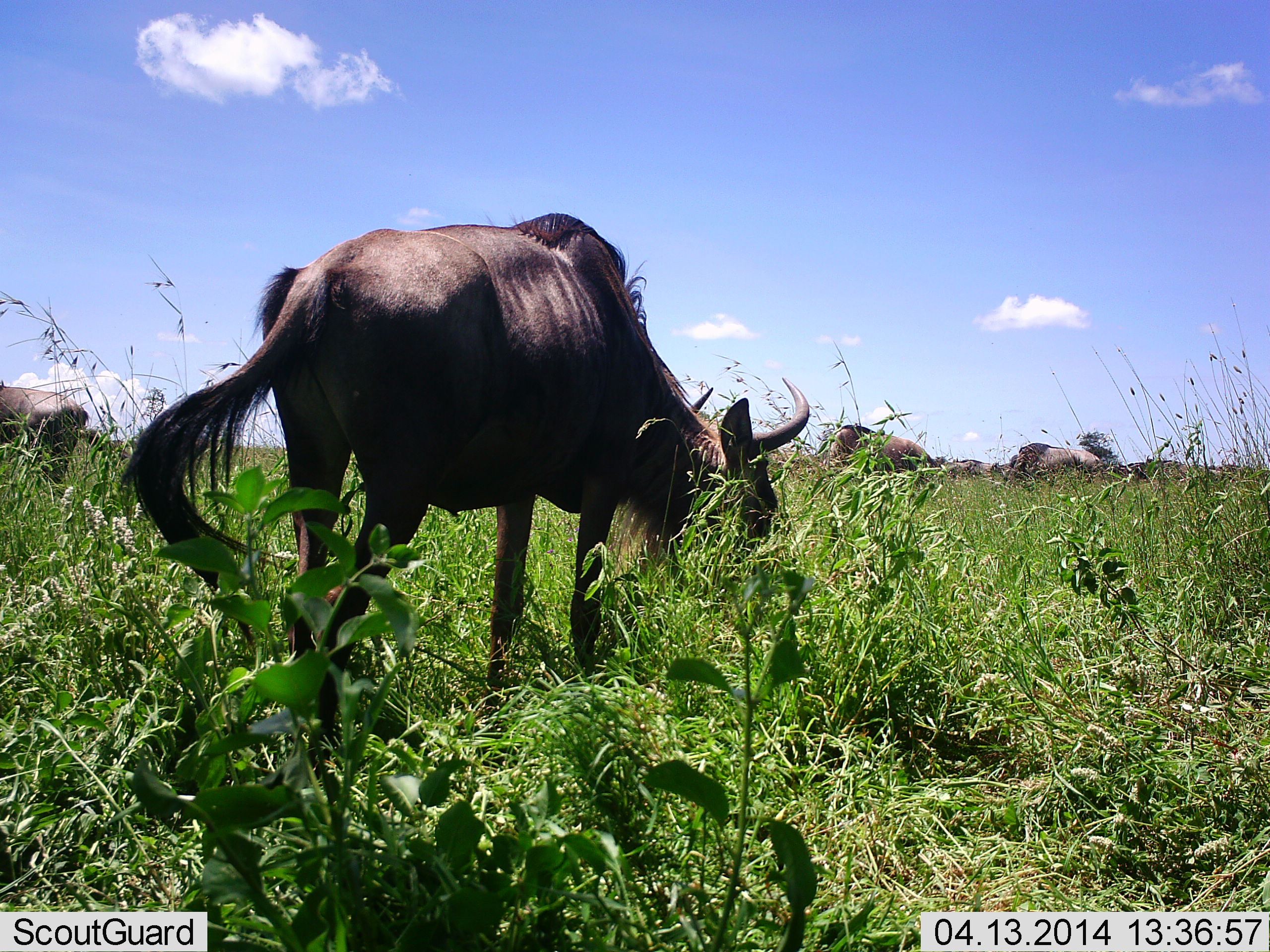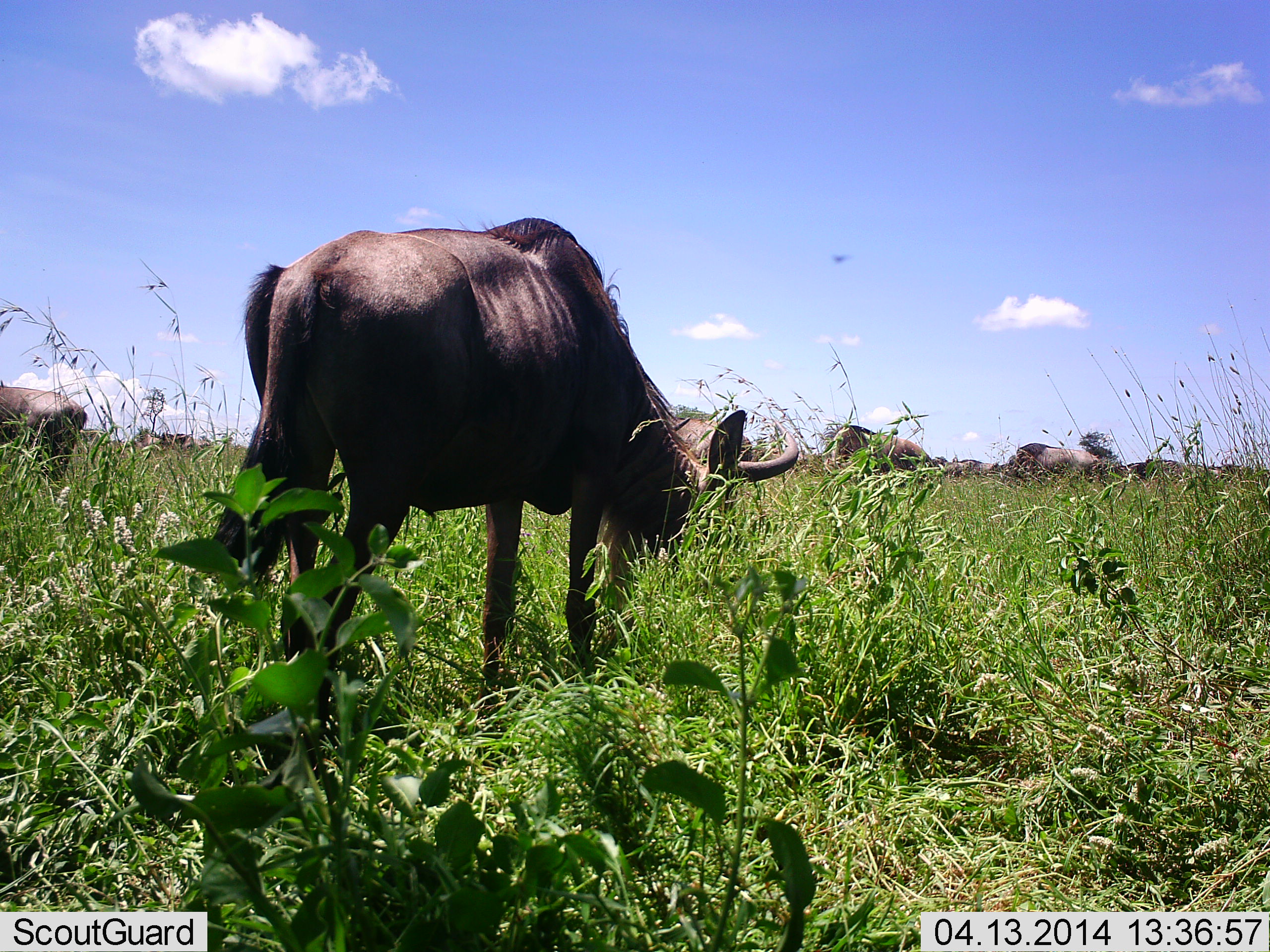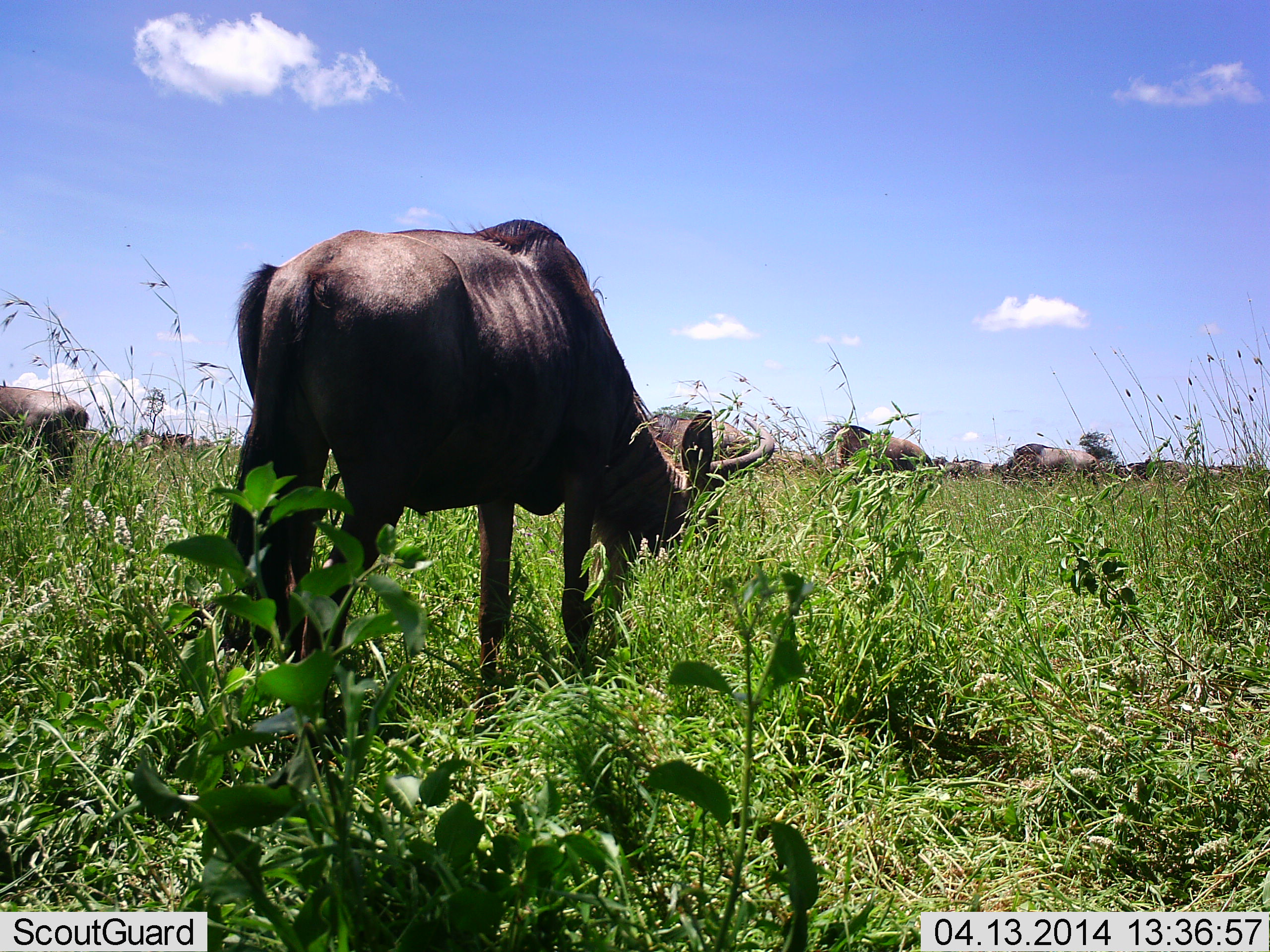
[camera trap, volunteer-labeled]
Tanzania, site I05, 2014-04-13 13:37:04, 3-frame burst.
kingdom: Animalia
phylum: Chordata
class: Mammalia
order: Artiodactyla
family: Bovidae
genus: Connochaetes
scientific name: Connochaetes taurinus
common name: blue wildebeest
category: wildebeest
Wildebeest (blue wildebeest) (Connochaetes taurinus), count 7. Behavior (volunteer vote fractions): standing 50%, resting 0%, moving 10%, interacting 0%. Young present (vote fraction): 0%. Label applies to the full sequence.